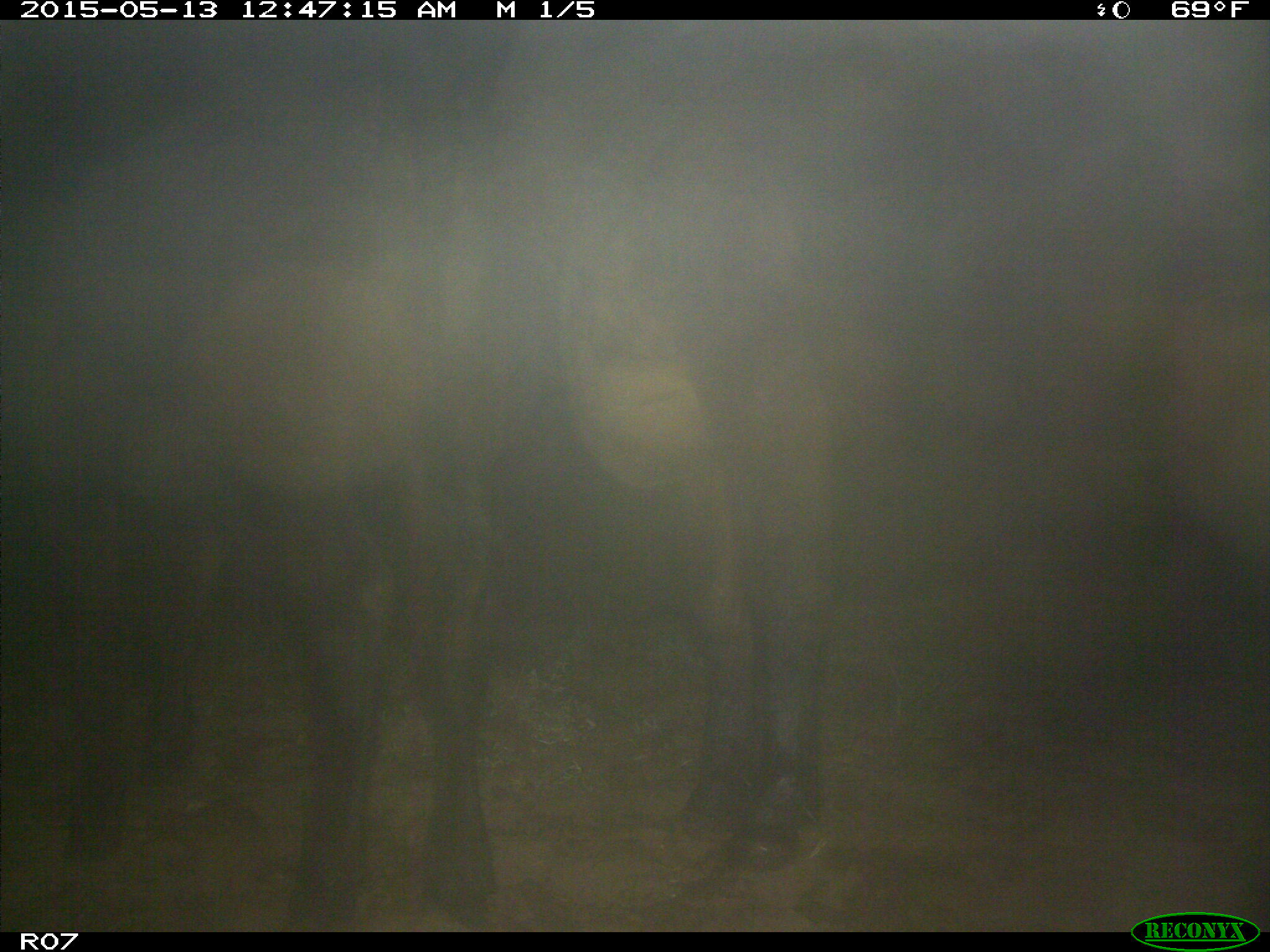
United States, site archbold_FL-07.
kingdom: Animalia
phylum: Chordata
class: Mammalia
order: Artiodactyla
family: Bovidae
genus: Bos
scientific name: Bos taurus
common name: domestic cow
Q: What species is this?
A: Bos taurus (domestic cow).